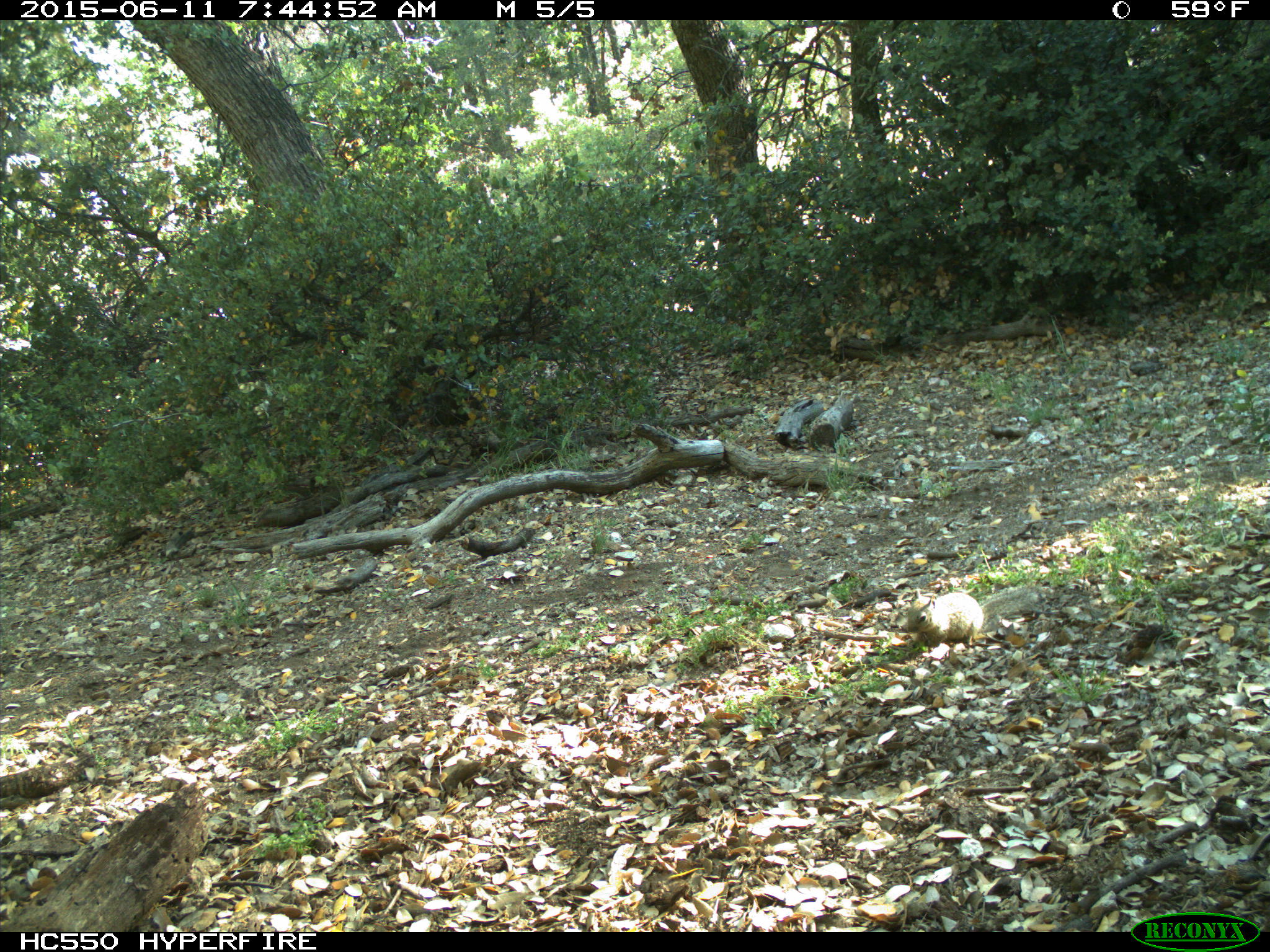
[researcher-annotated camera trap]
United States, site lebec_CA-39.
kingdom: Animalia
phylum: Chordata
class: Mammalia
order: Rodentia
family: Sciuridae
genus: Otospermophilus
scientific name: Otospermophilus beecheyi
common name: california ground squirrel